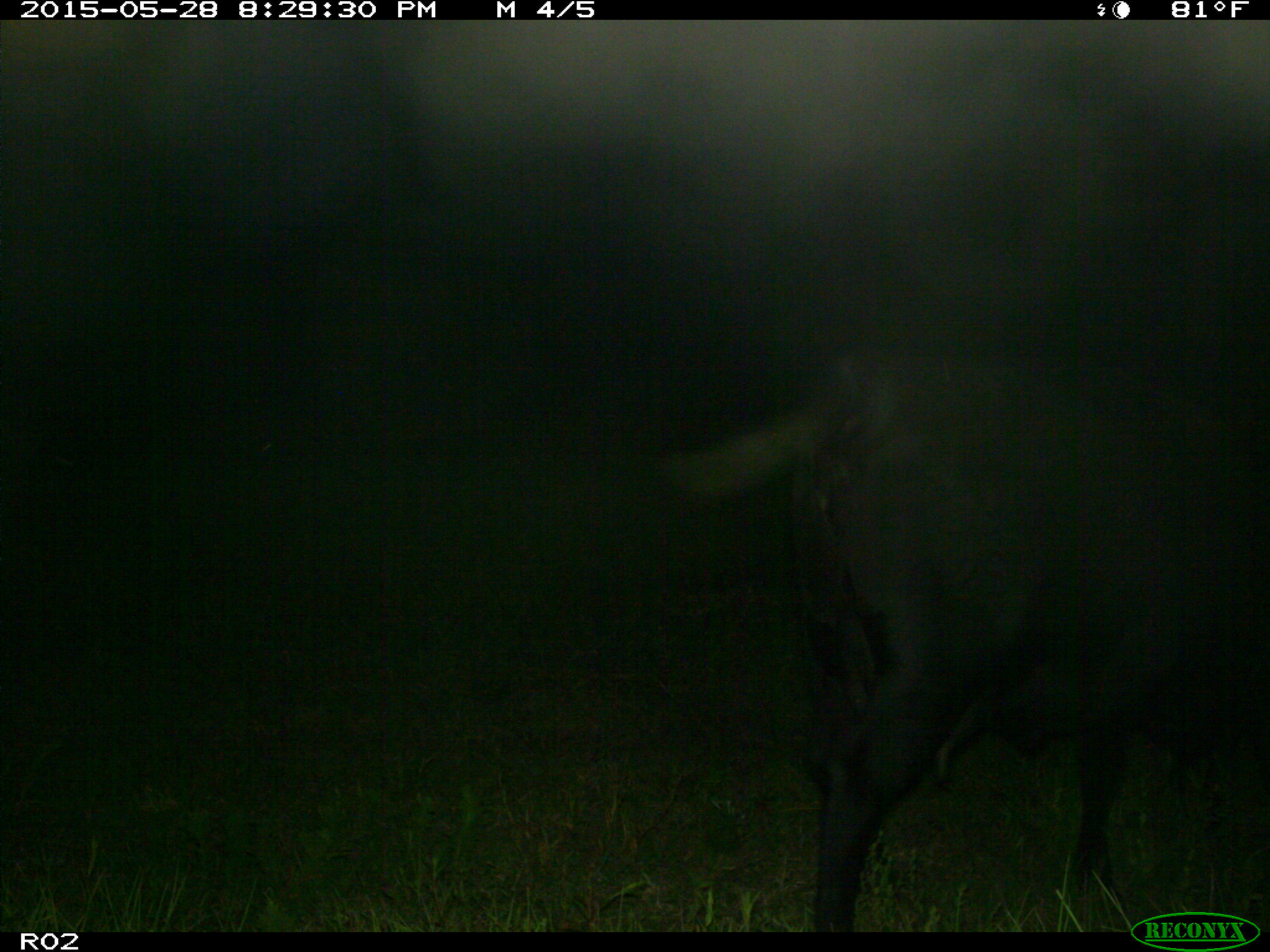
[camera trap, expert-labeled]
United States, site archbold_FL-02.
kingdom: Animalia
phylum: Chordata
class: Mammalia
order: Artiodactyla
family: Bovidae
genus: Bos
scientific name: Bos taurus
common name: domestic cow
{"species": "Bos taurus (domestic cow)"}